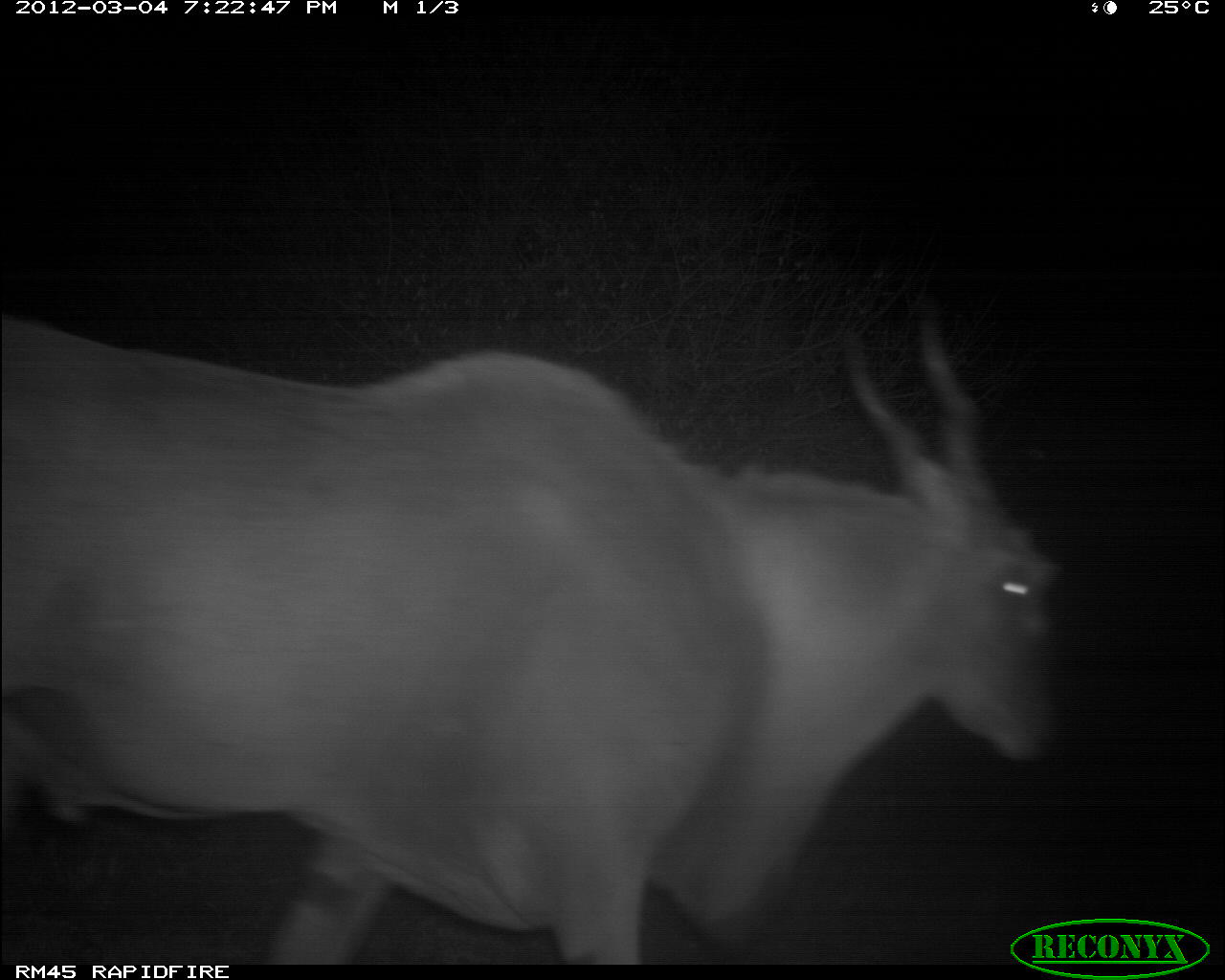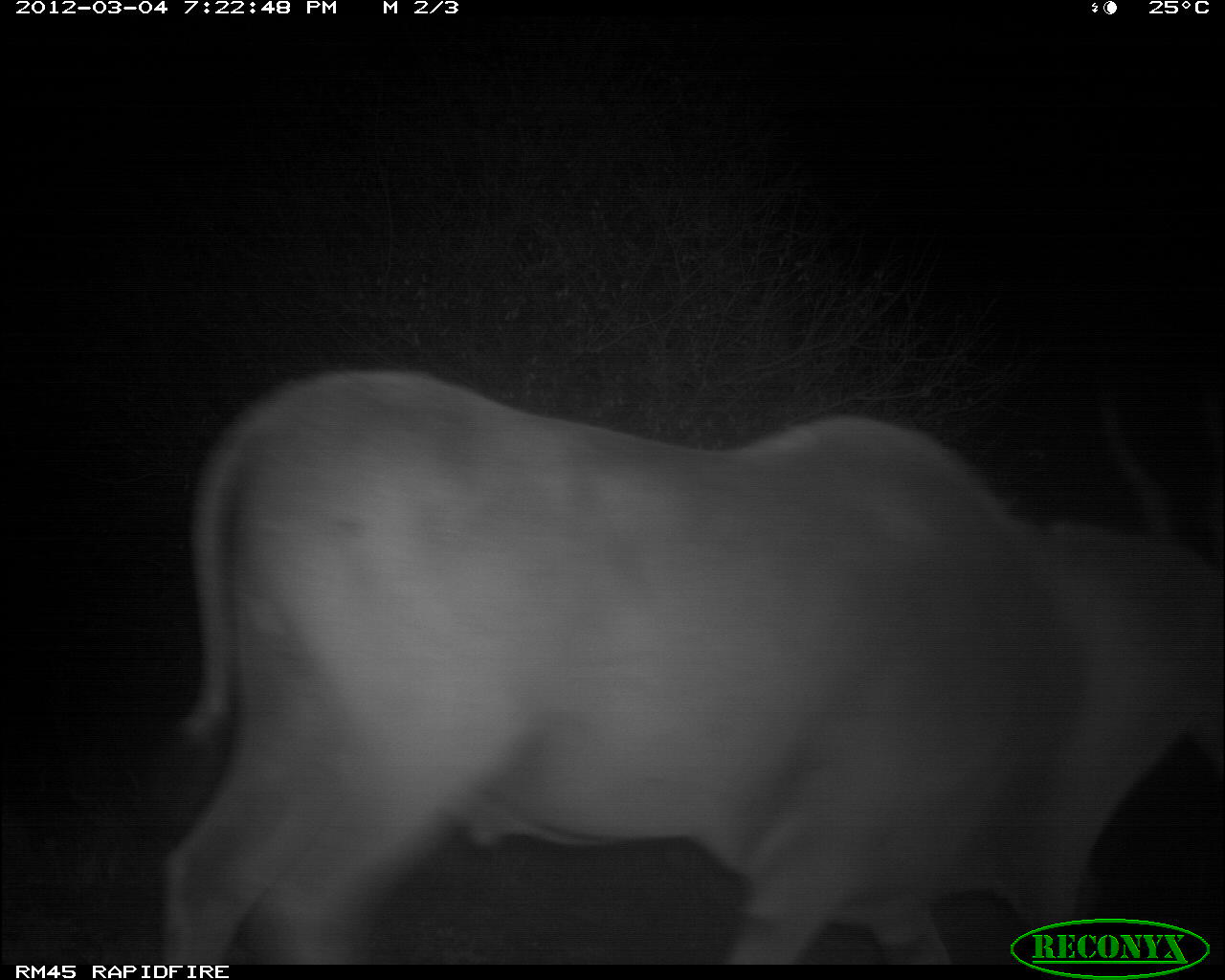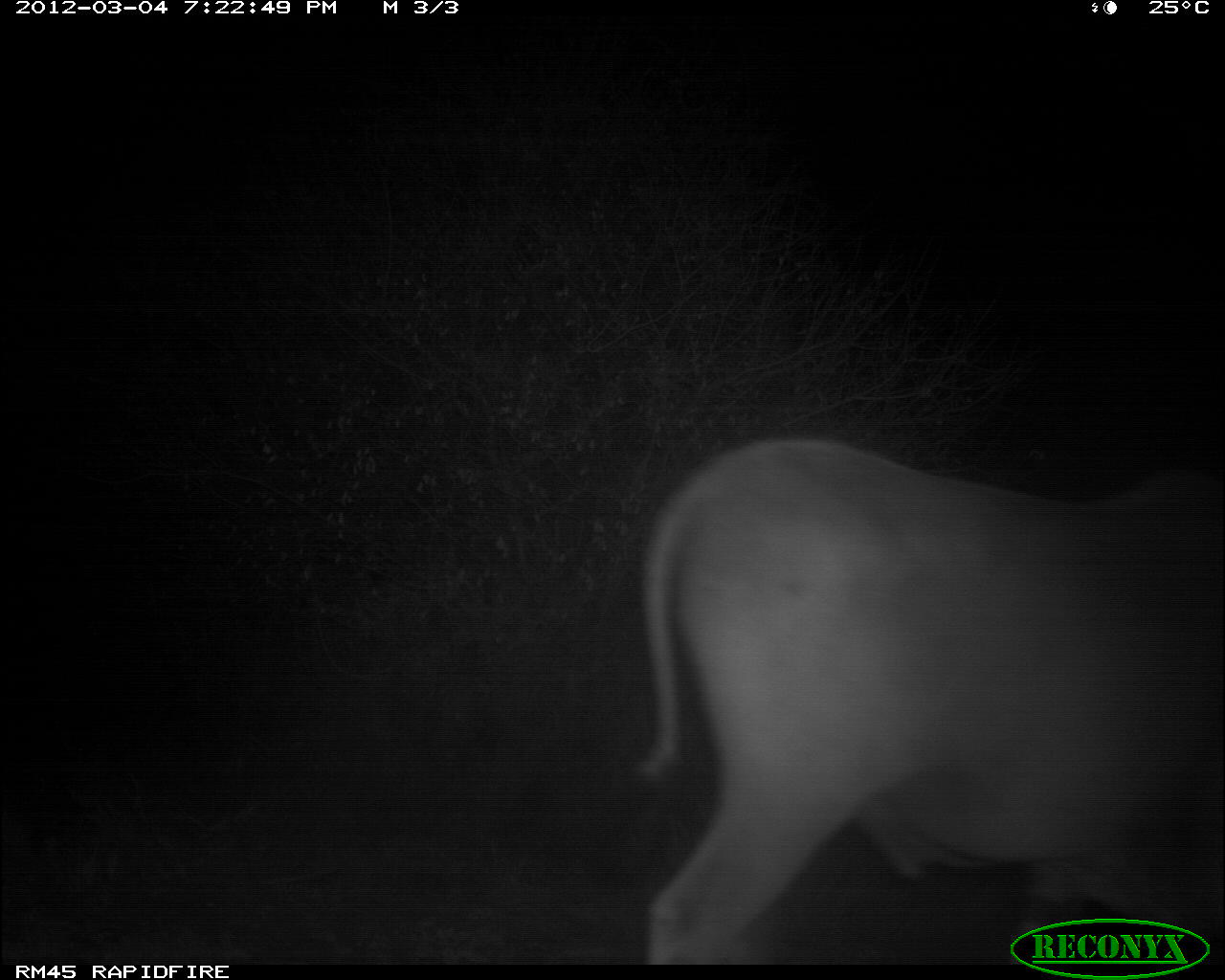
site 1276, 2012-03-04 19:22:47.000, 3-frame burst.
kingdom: Animalia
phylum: Chordata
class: Mammalia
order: Artiodactyla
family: Bovidae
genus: Tragelaphus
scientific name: Tragelaphus oryx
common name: eland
Tragelaphus oryx (eland), count 1.